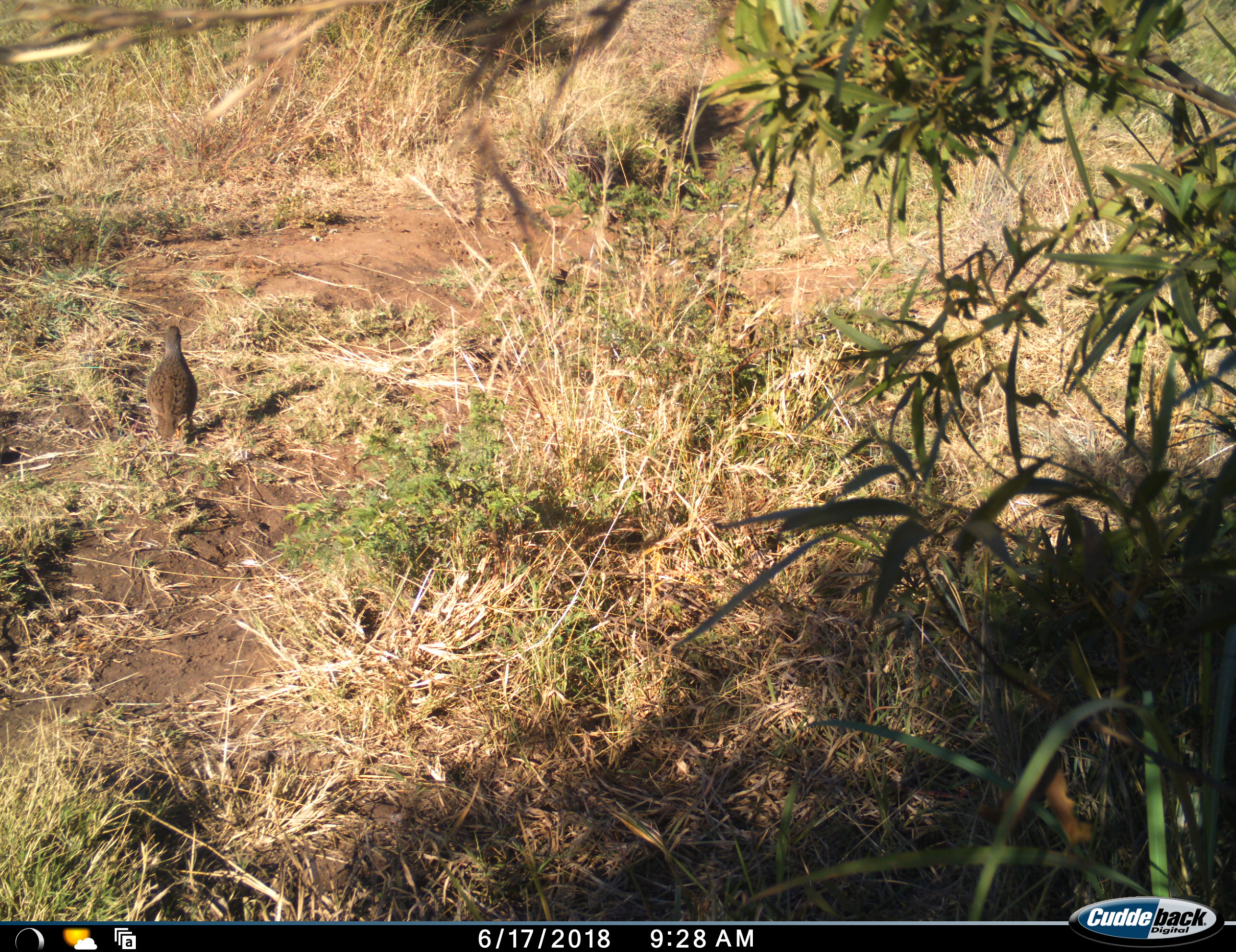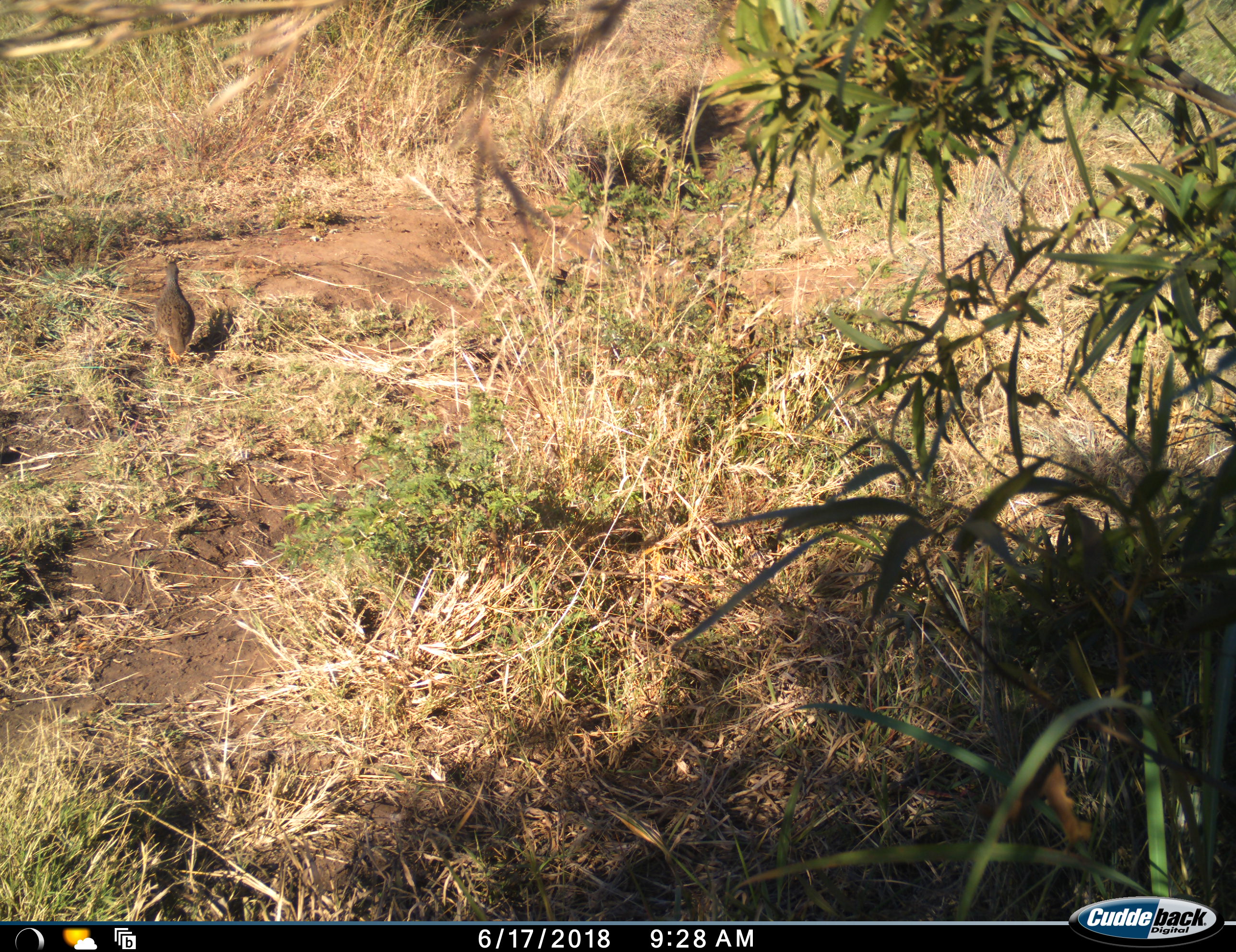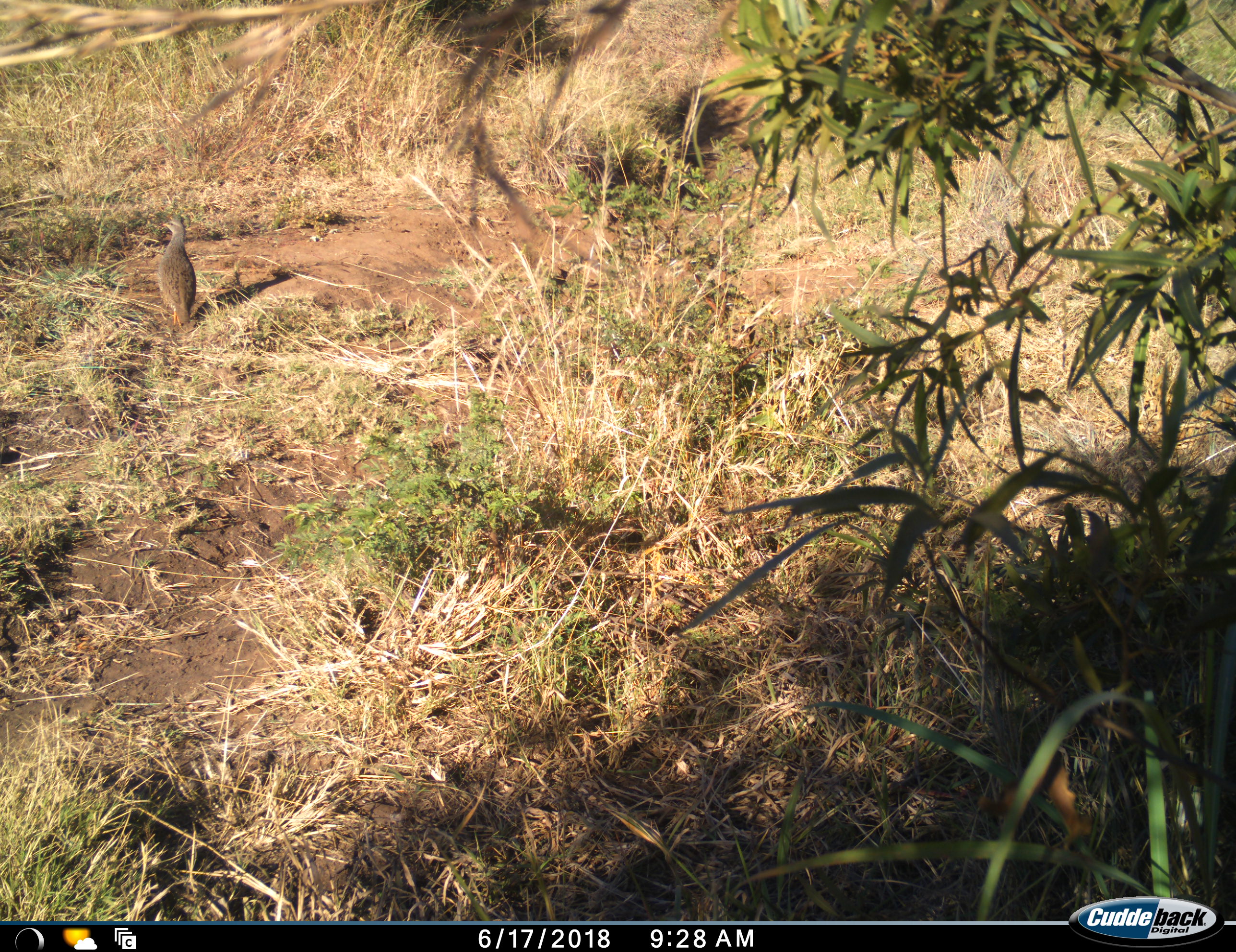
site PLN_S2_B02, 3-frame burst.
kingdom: Animalia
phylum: Chordata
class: Aves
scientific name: Aves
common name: bird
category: birdother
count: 1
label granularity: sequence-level